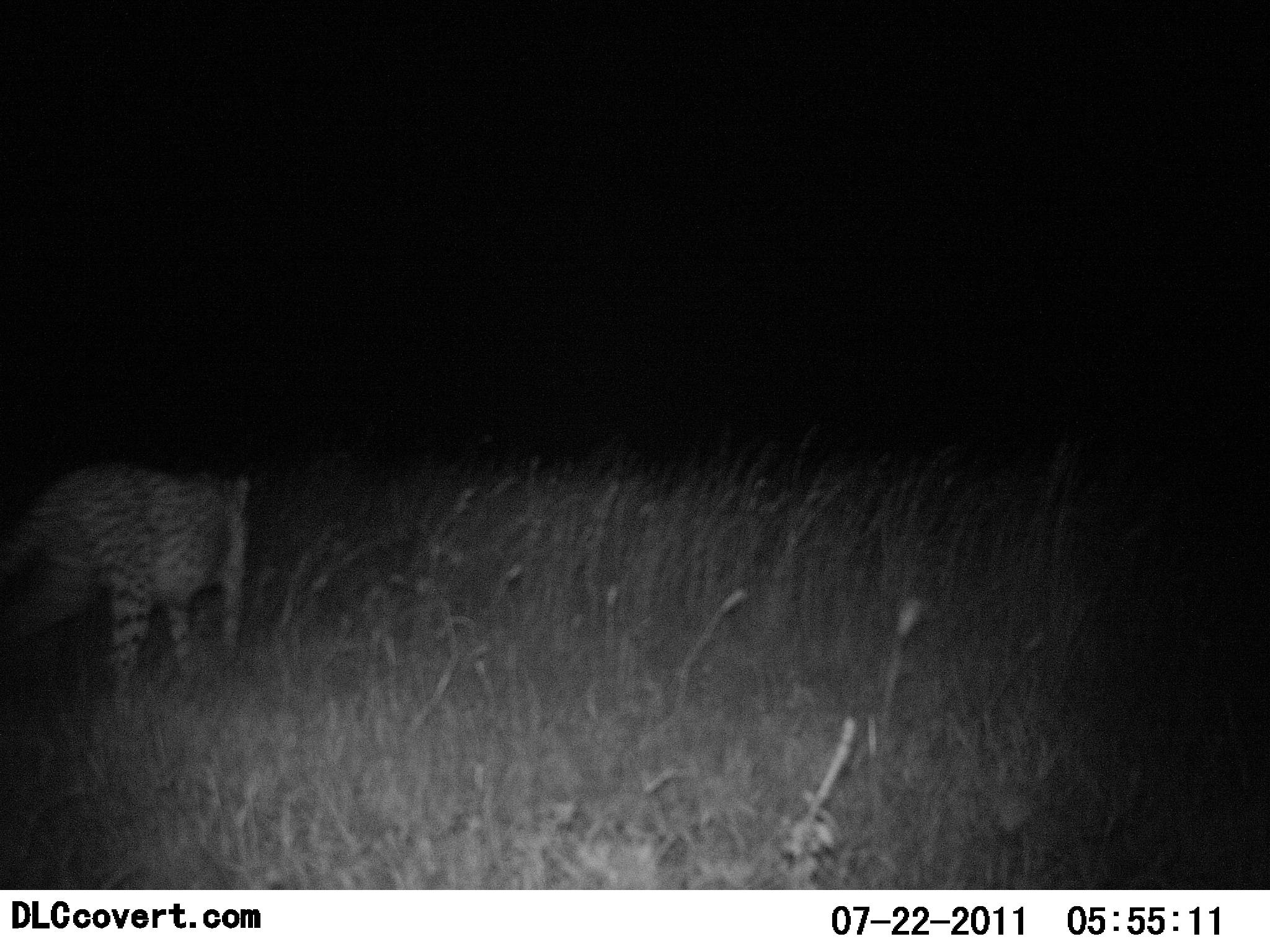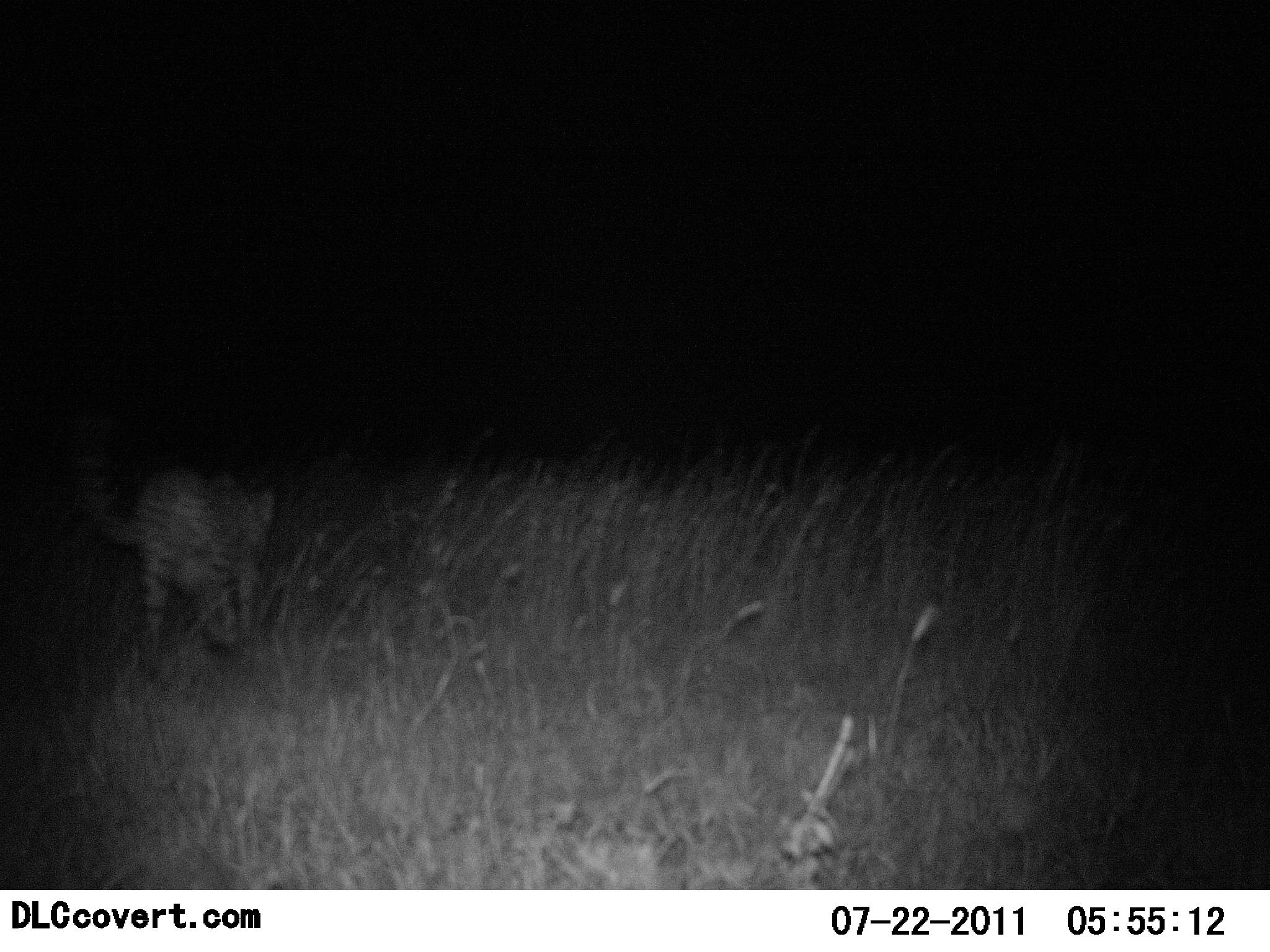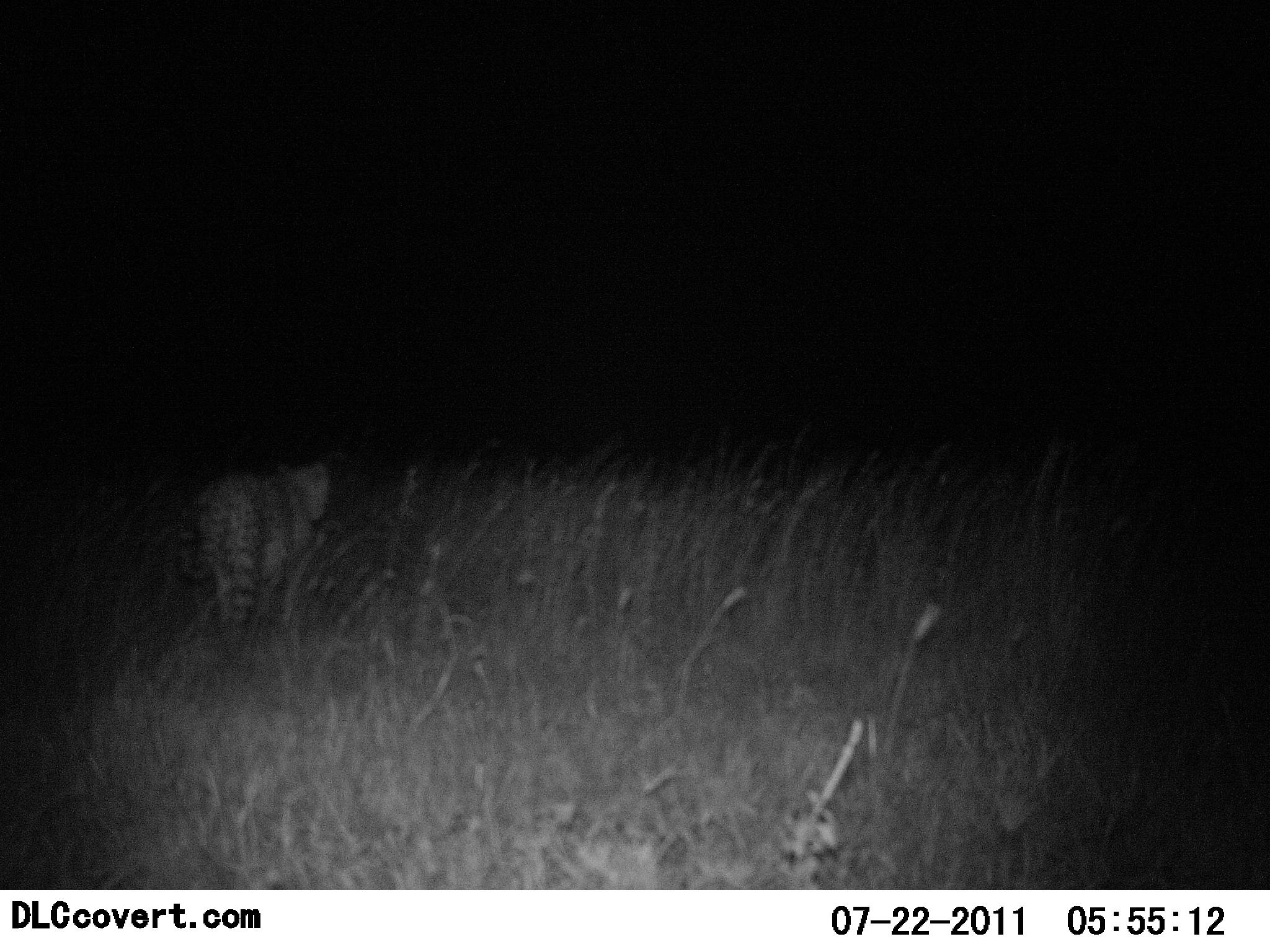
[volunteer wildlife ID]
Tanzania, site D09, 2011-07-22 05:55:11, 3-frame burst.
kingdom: Animalia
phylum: Chordata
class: Mammalia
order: Carnivora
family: Felidae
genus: Acinonyx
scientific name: Acinonyx jubatus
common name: cheetah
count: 1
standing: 0%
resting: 0%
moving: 100%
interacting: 0%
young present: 0%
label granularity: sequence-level